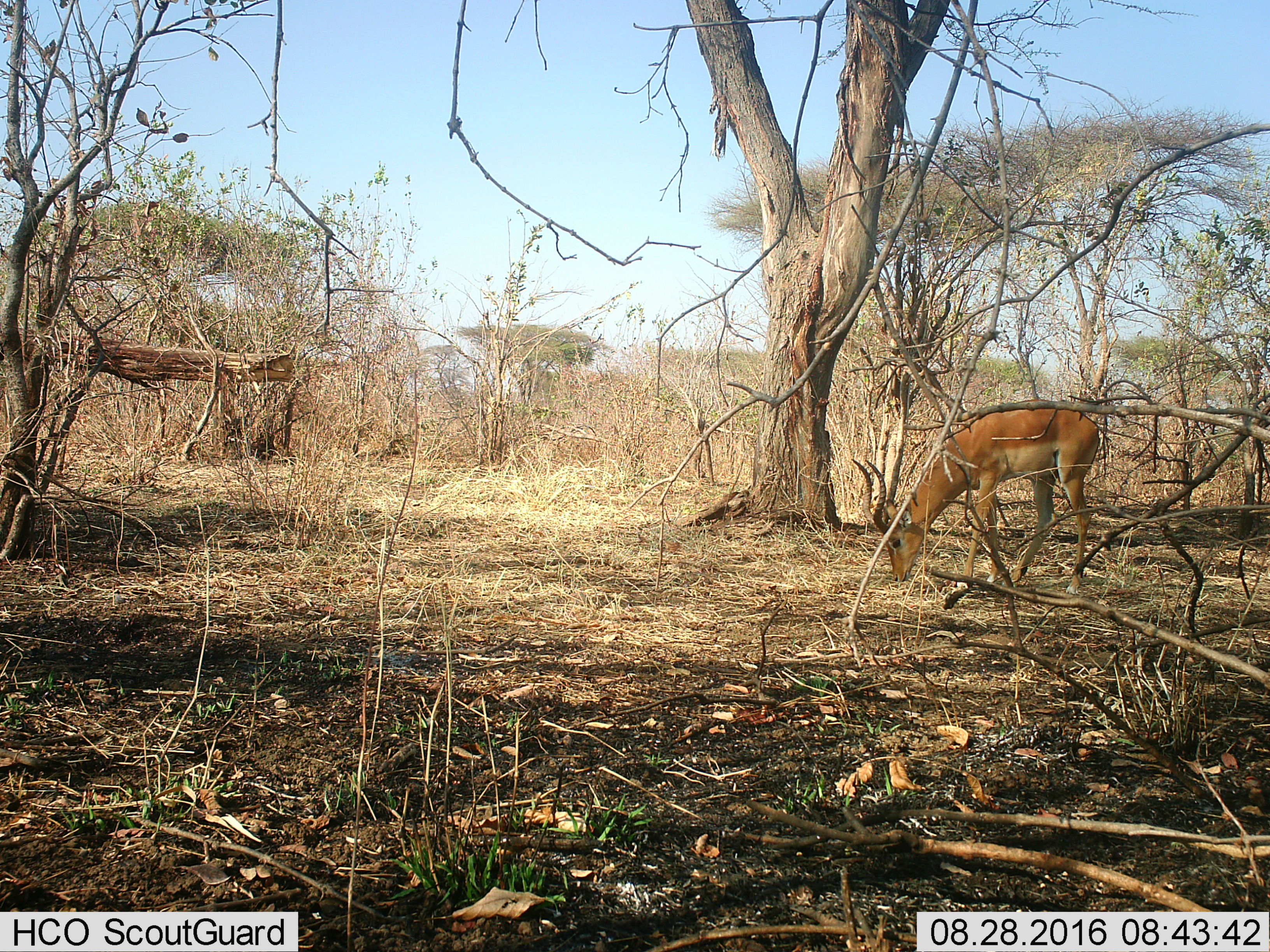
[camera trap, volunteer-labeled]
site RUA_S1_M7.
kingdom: Animalia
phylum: Chordata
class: Mammalia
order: Artiodactyla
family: Bovidae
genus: Aepyceros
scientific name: Aepyceros melampus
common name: impala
Impala (Aepyceros melampus), count 1. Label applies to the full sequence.